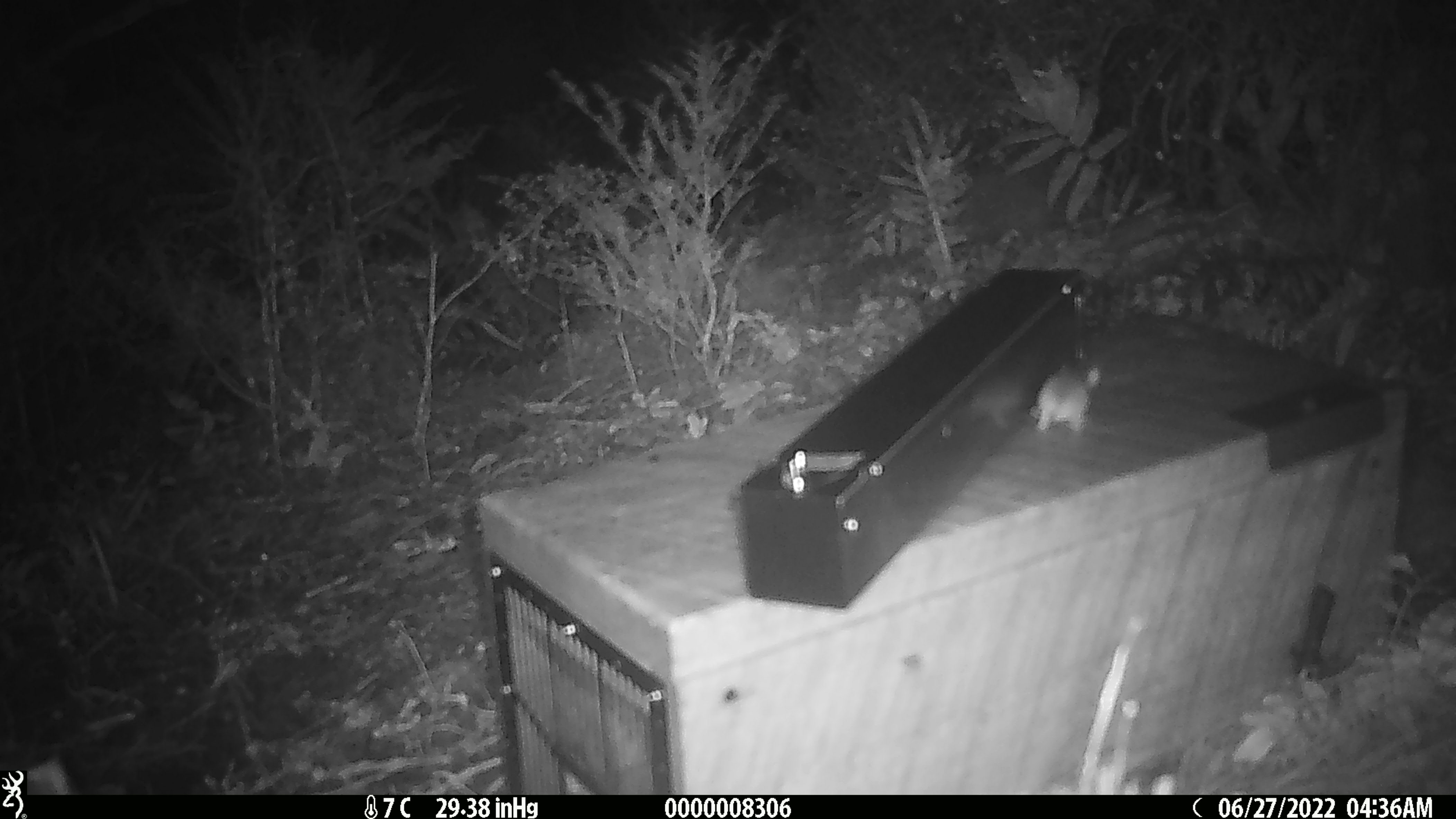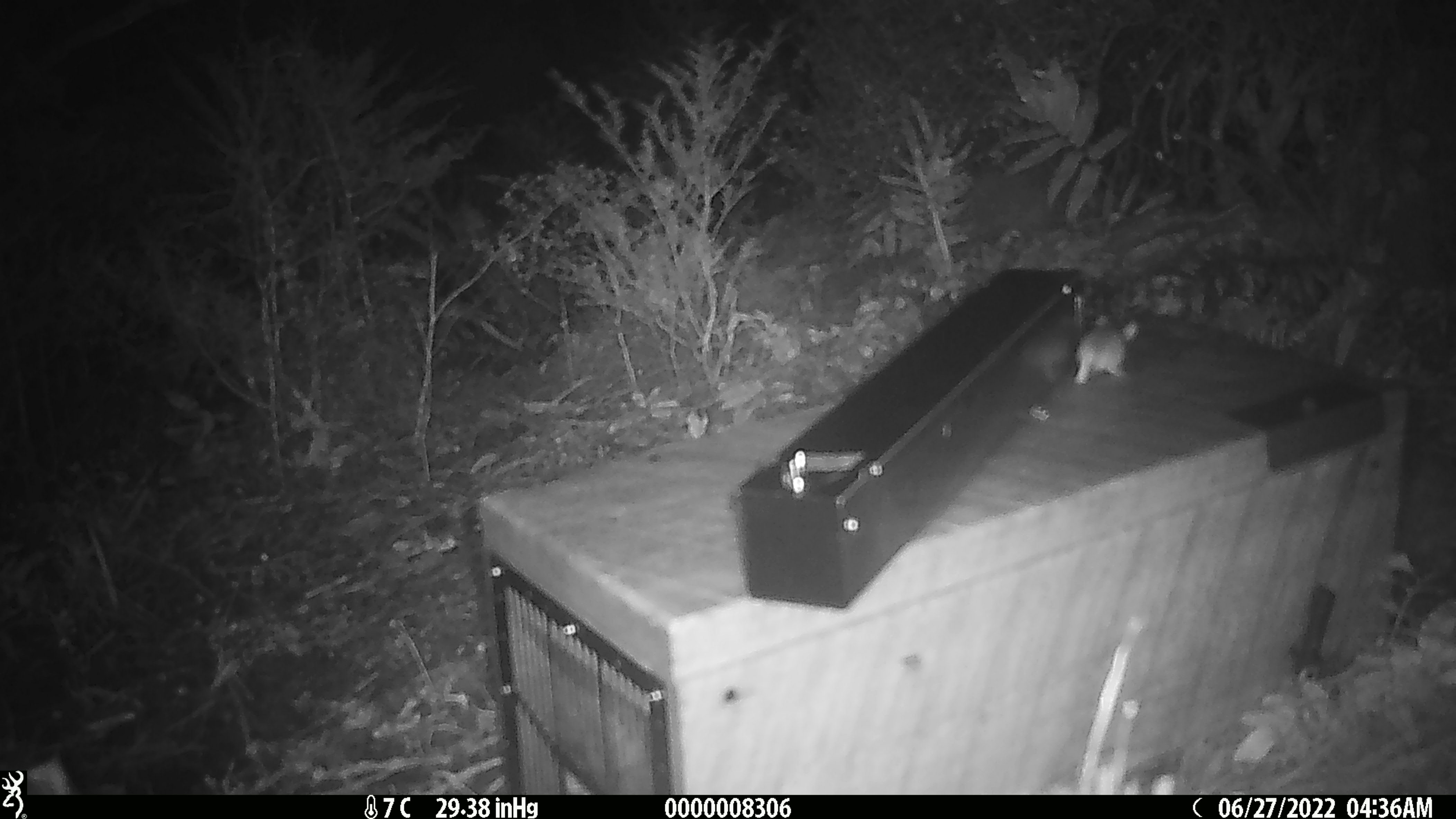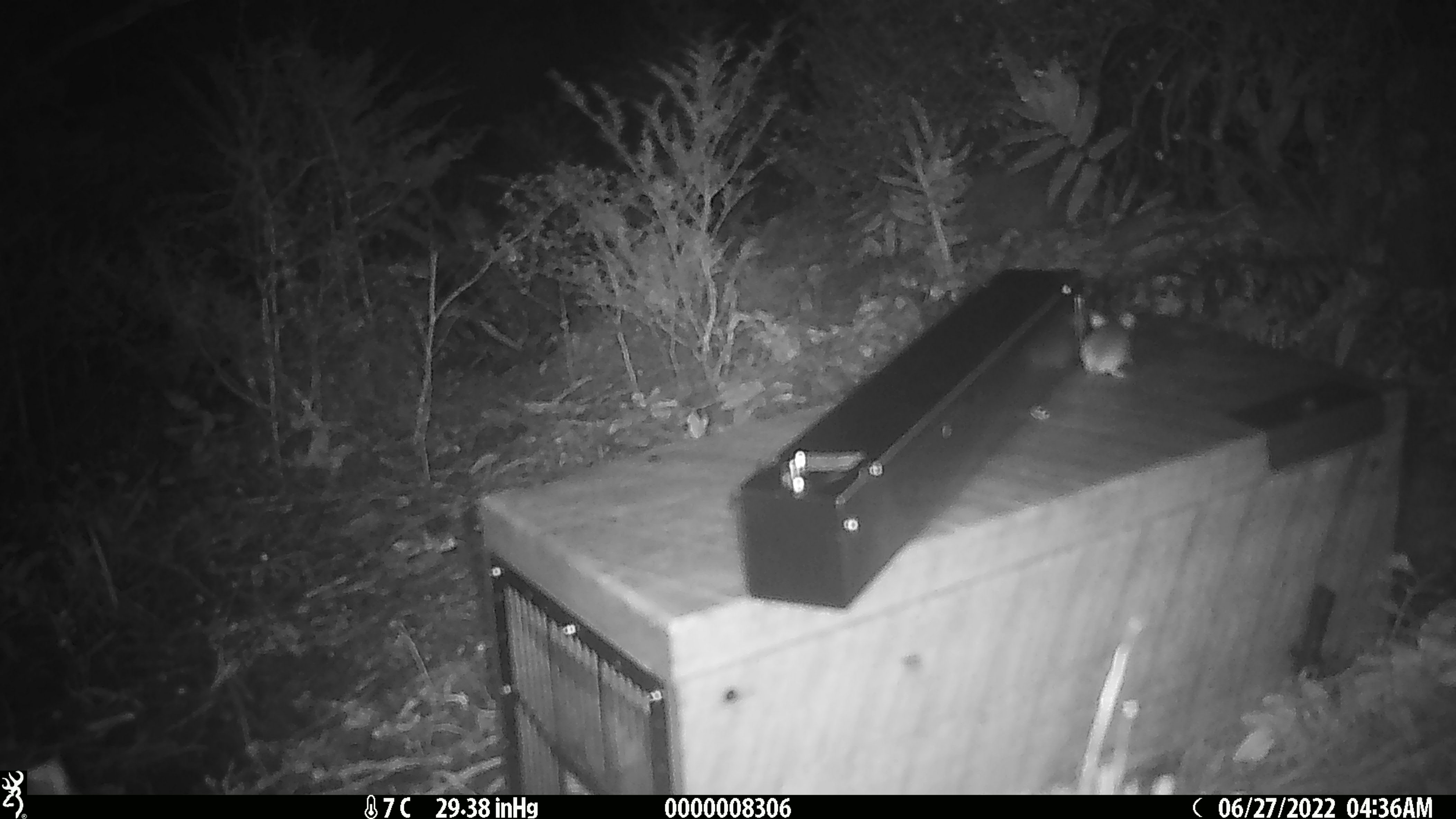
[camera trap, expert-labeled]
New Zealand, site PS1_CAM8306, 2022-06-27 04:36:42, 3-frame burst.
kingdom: Animalia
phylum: Chordata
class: Mammalia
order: Rodentia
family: Muridae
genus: Mus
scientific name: Mus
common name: mouse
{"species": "mouse (Mus)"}